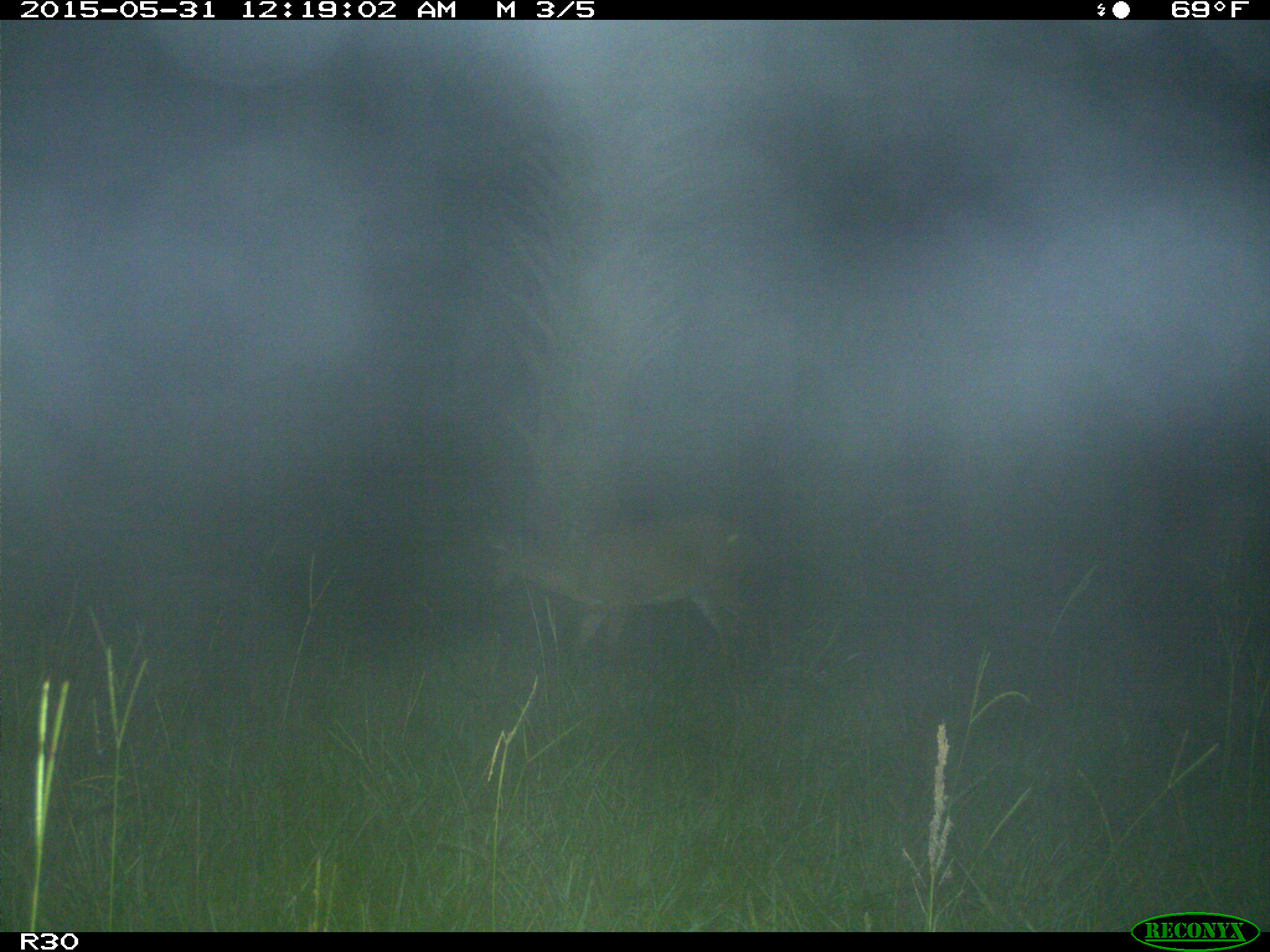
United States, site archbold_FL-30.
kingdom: Animalia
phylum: Chordata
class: Mammalia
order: Artiodactyla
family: Cervidae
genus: Odocoileus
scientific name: Odocoileus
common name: deer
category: unidentified deer